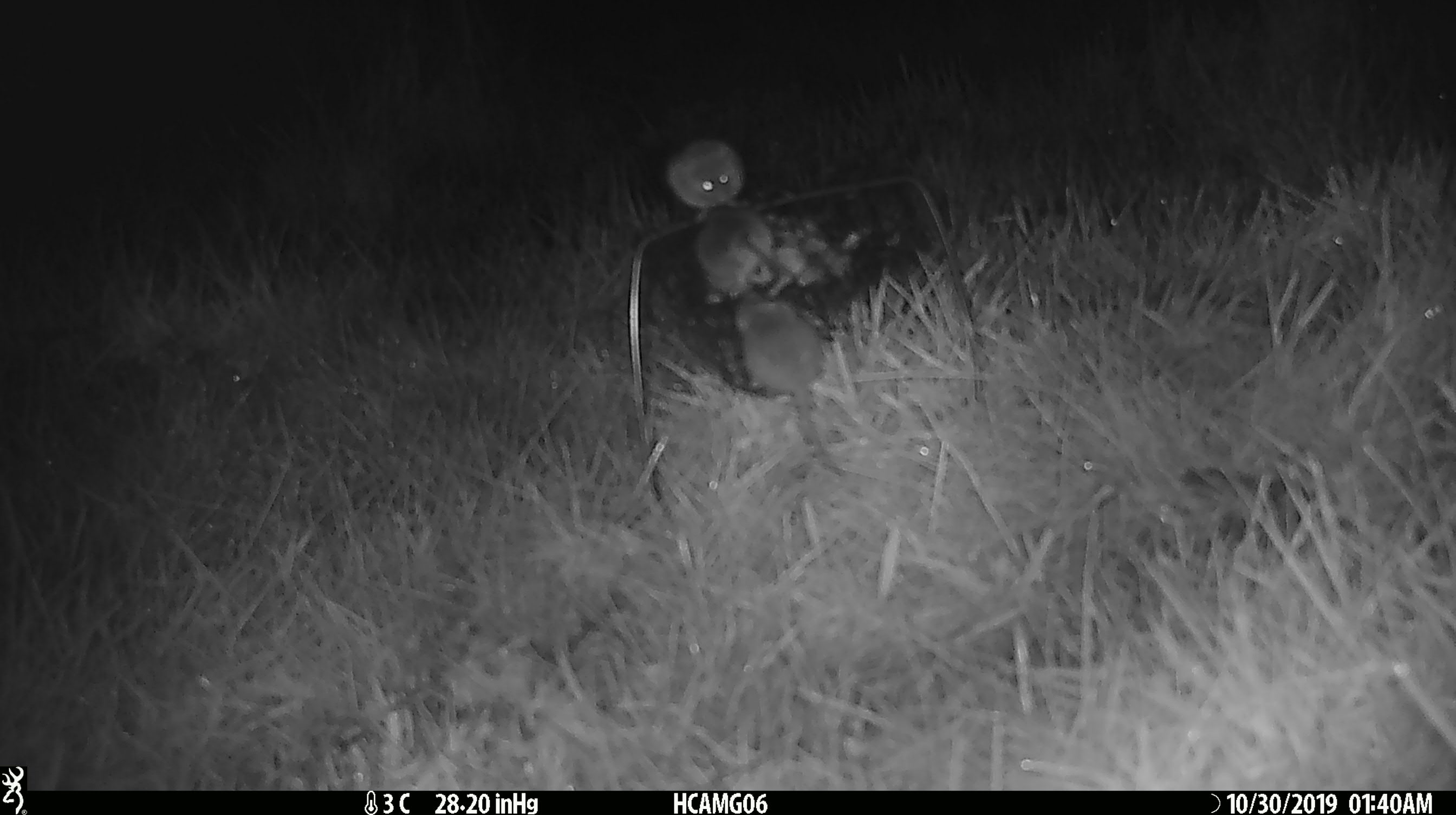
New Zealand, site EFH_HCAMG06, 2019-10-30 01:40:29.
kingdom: Animalia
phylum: Chordata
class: Mammalia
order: Rodentia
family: Muridae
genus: Mus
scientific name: Mus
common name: mouse